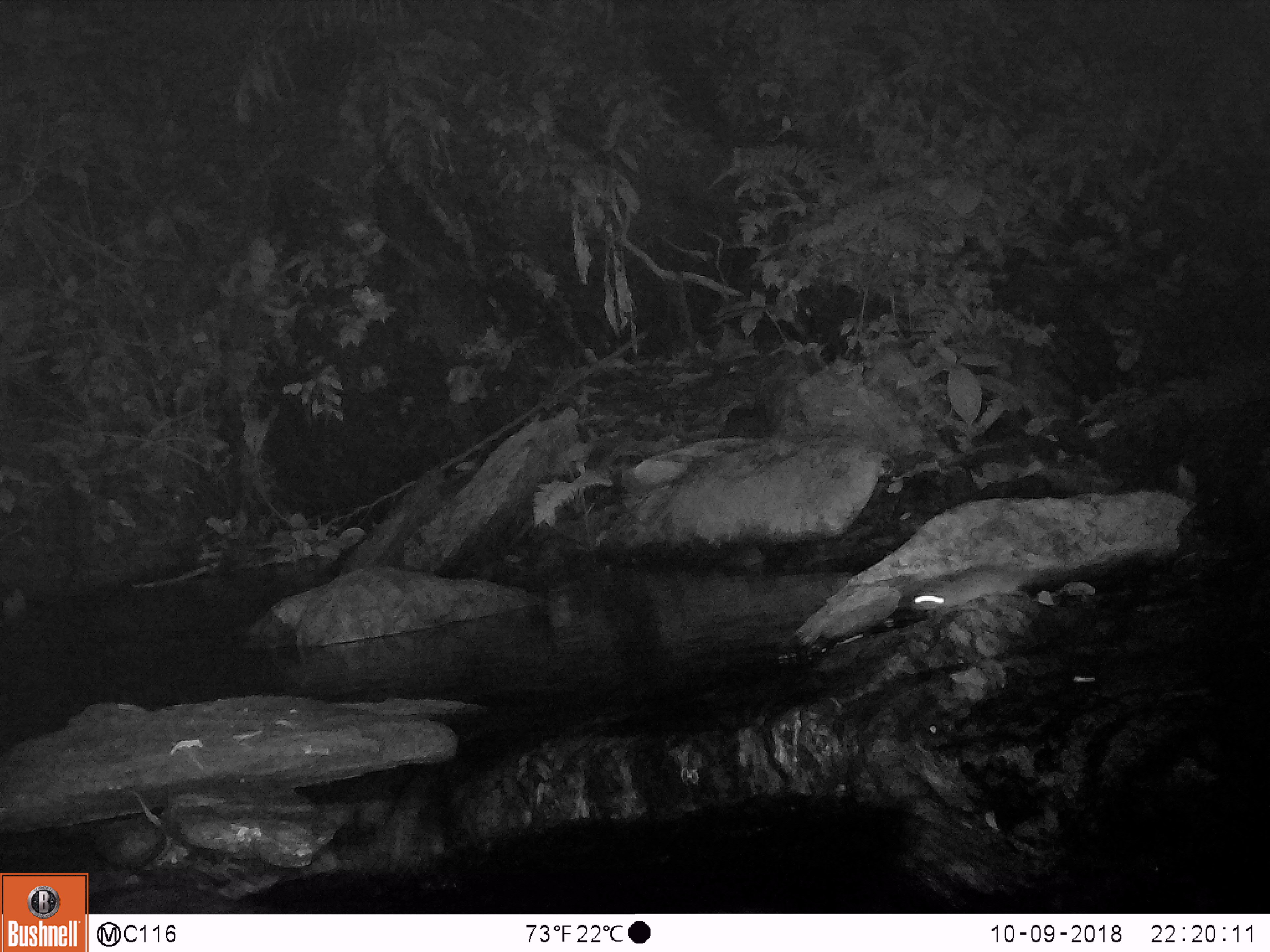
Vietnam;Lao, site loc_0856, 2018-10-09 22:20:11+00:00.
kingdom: Animalia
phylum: Chordata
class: Mammalia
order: Rodentia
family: Muridae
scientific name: Muridae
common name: old-world mice and rats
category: unidentified murid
Unidentified murid (old-world mice and rats) (Muridae). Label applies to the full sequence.